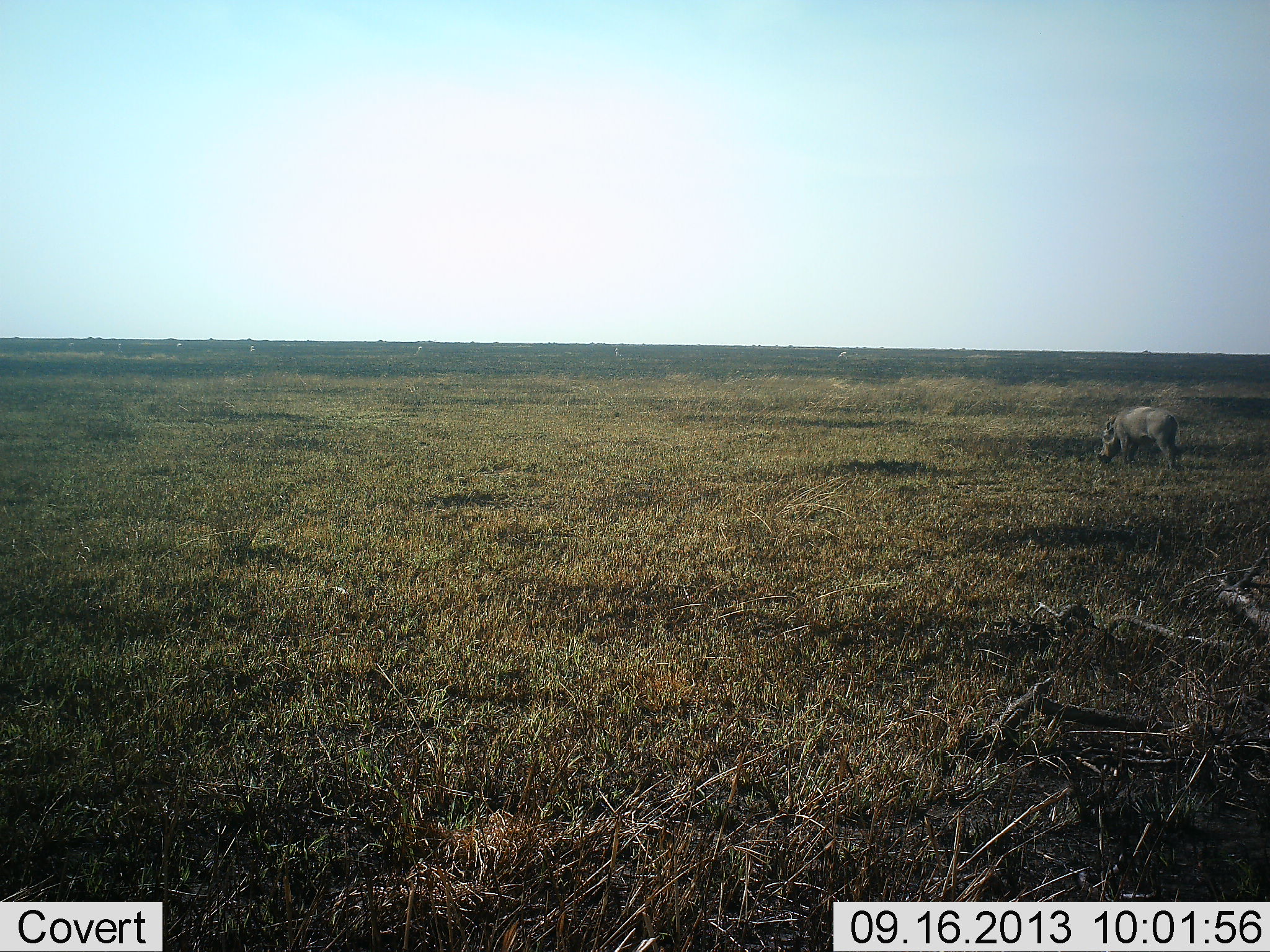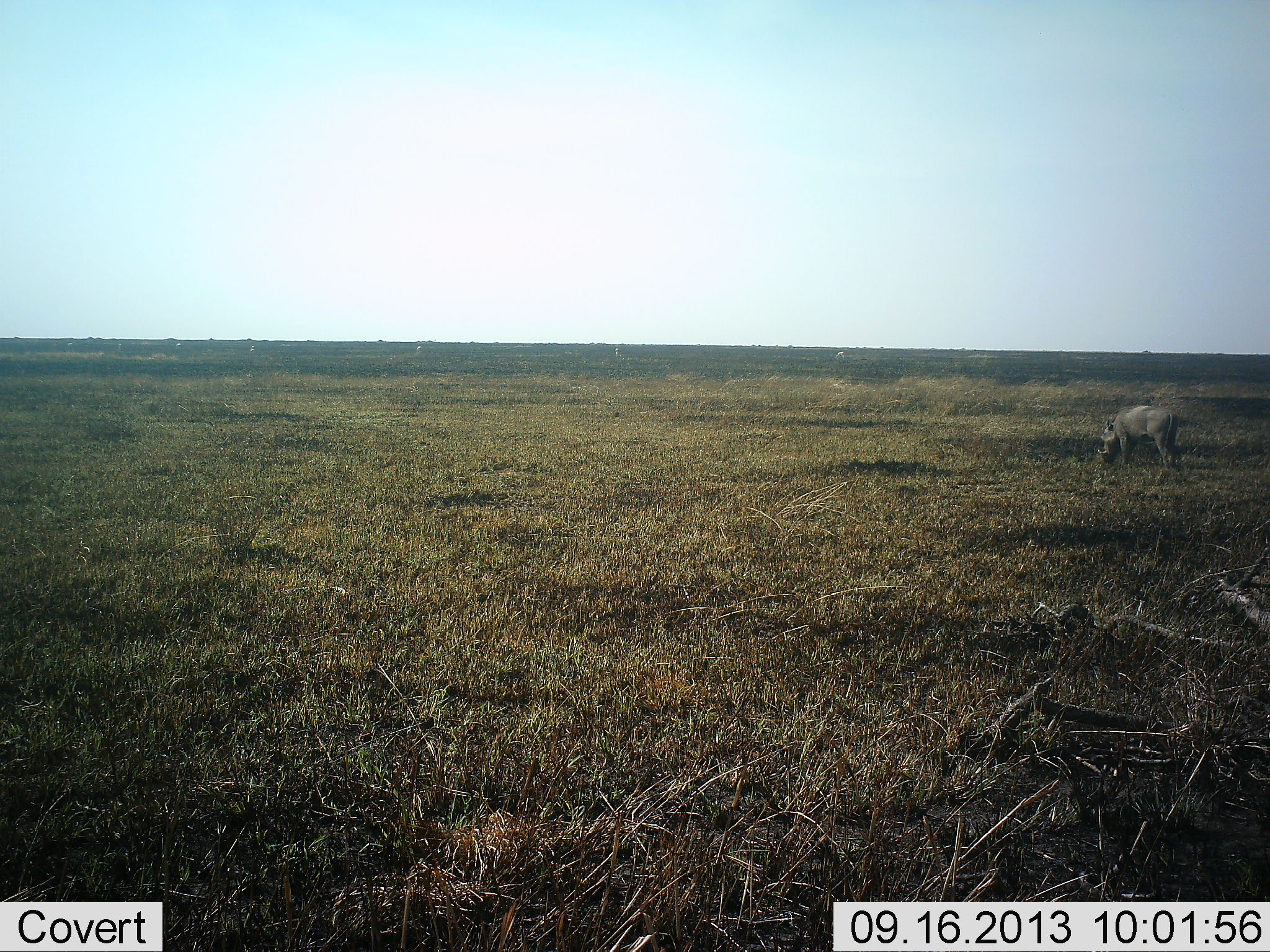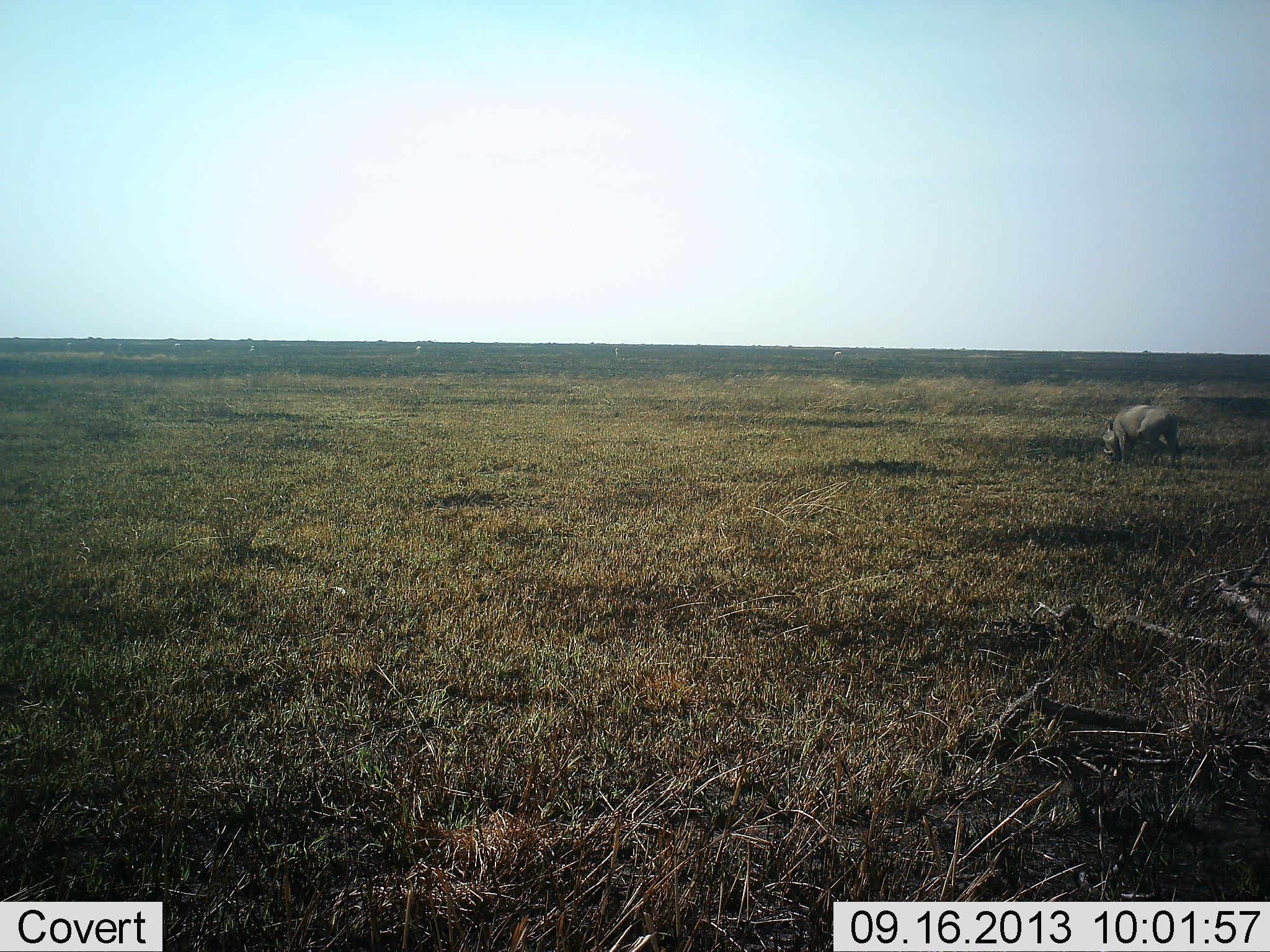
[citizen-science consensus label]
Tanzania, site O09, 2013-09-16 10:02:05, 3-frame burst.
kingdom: Animalia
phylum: Chordata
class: Mammalia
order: Artiodactyla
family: Suidae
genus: Phacochoerus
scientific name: Phacochoerus africanus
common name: warthog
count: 1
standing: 18%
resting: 0%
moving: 0%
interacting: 0%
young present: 0%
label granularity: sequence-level